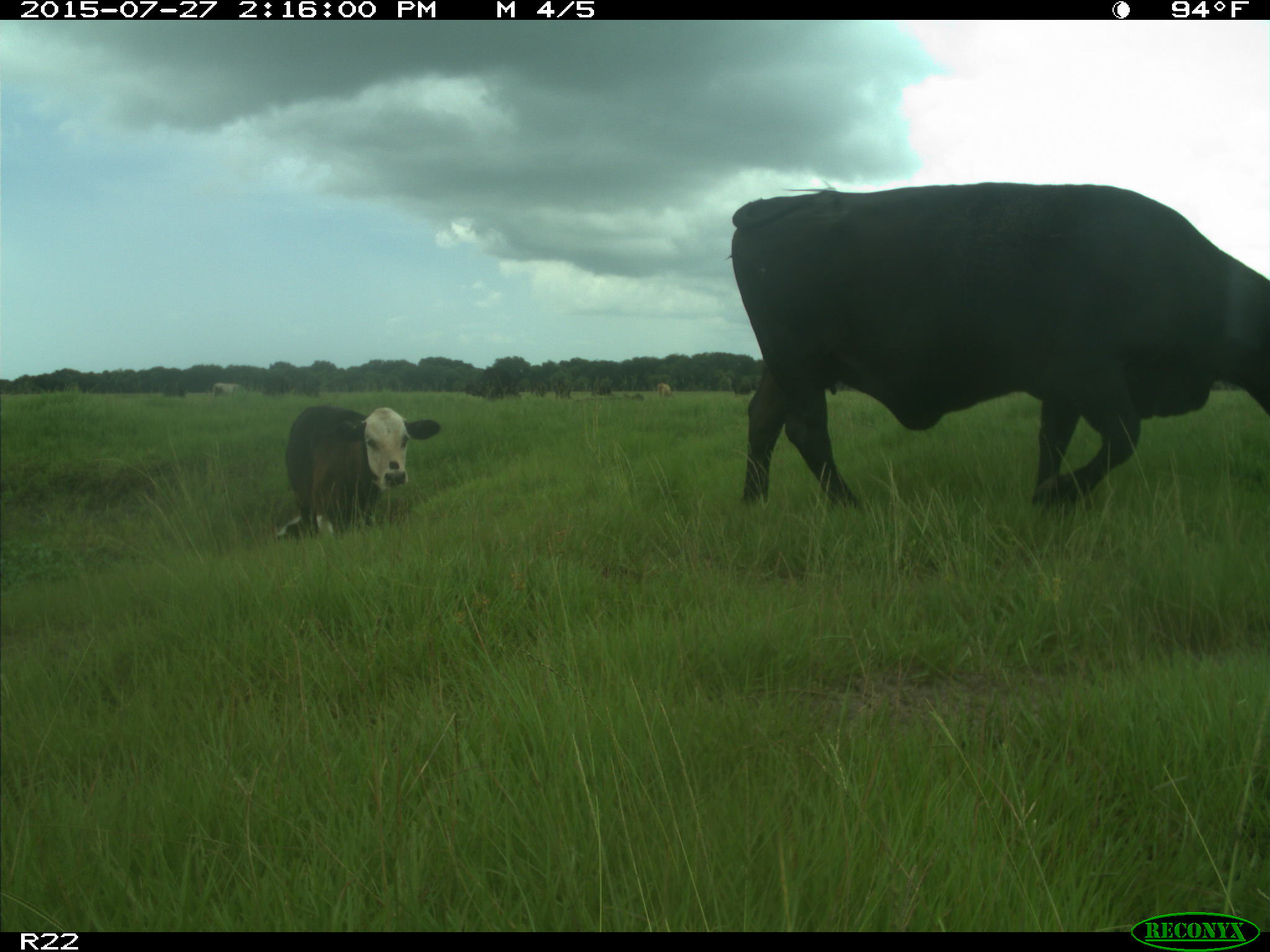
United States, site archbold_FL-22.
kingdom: Animalia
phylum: Chordata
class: Mammalia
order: Artiodactyla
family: Bovidae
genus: Bos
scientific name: Bos taurus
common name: domestic cow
Bos taurus (domestic cow).